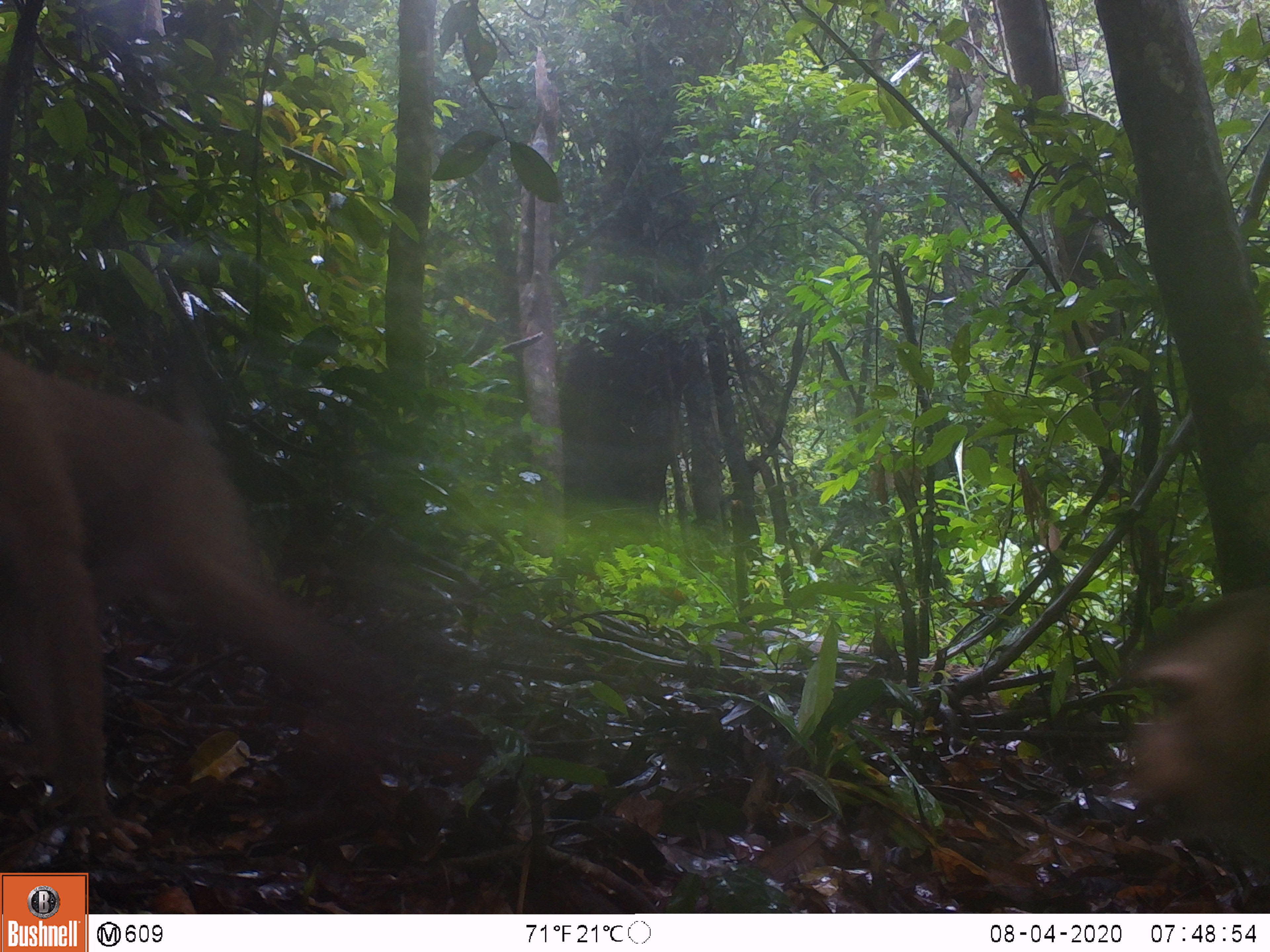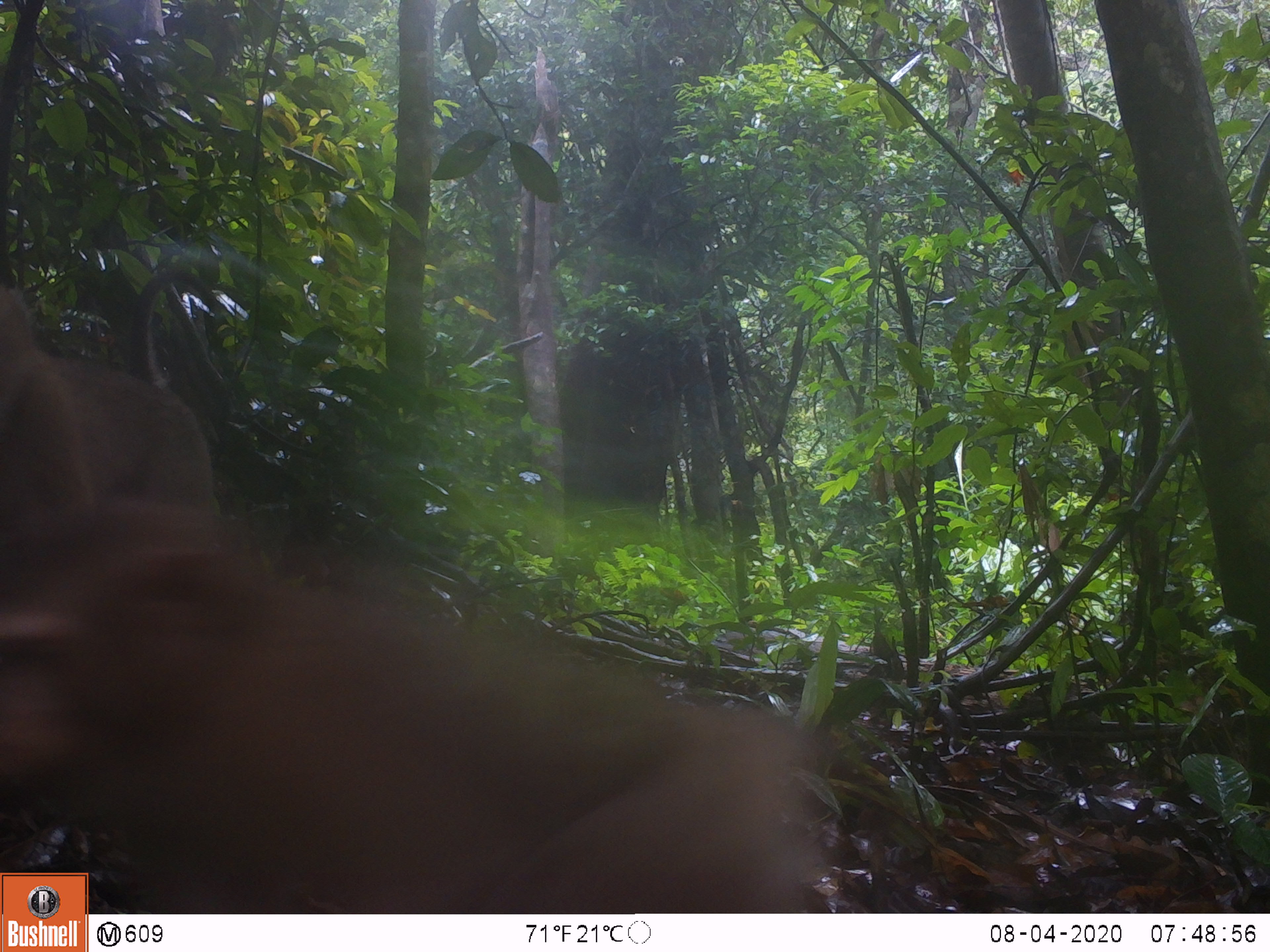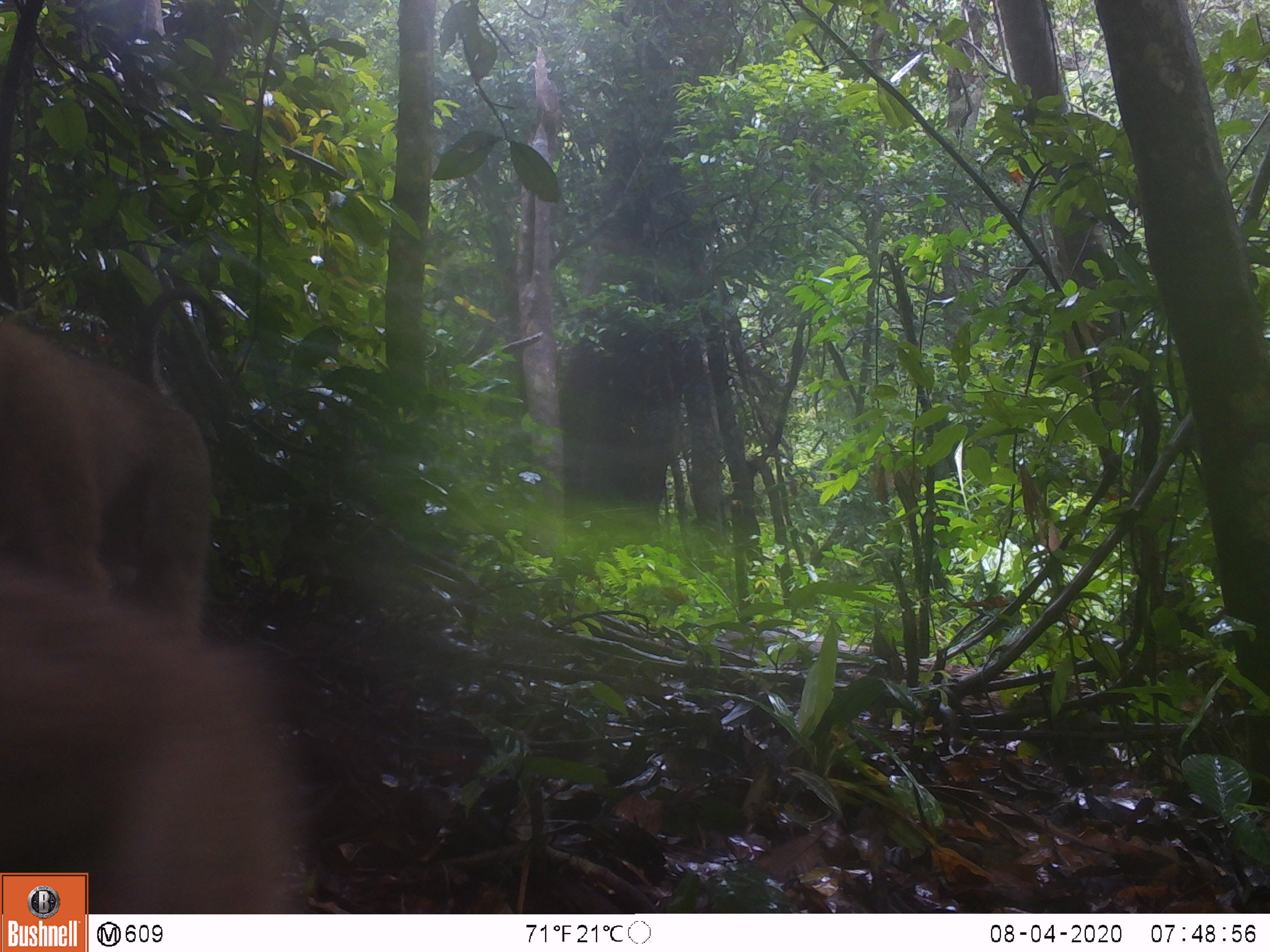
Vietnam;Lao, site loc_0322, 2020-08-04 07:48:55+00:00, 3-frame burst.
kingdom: Animalia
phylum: Chordata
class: Mammalia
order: Primates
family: Cercopithecidae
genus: Macaca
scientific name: Macaca nemestrina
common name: pig-tailed macaque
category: pig tailed macaque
Pig tailed macaque (pig-tailed macaque) (Macaca nemestrina). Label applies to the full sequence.